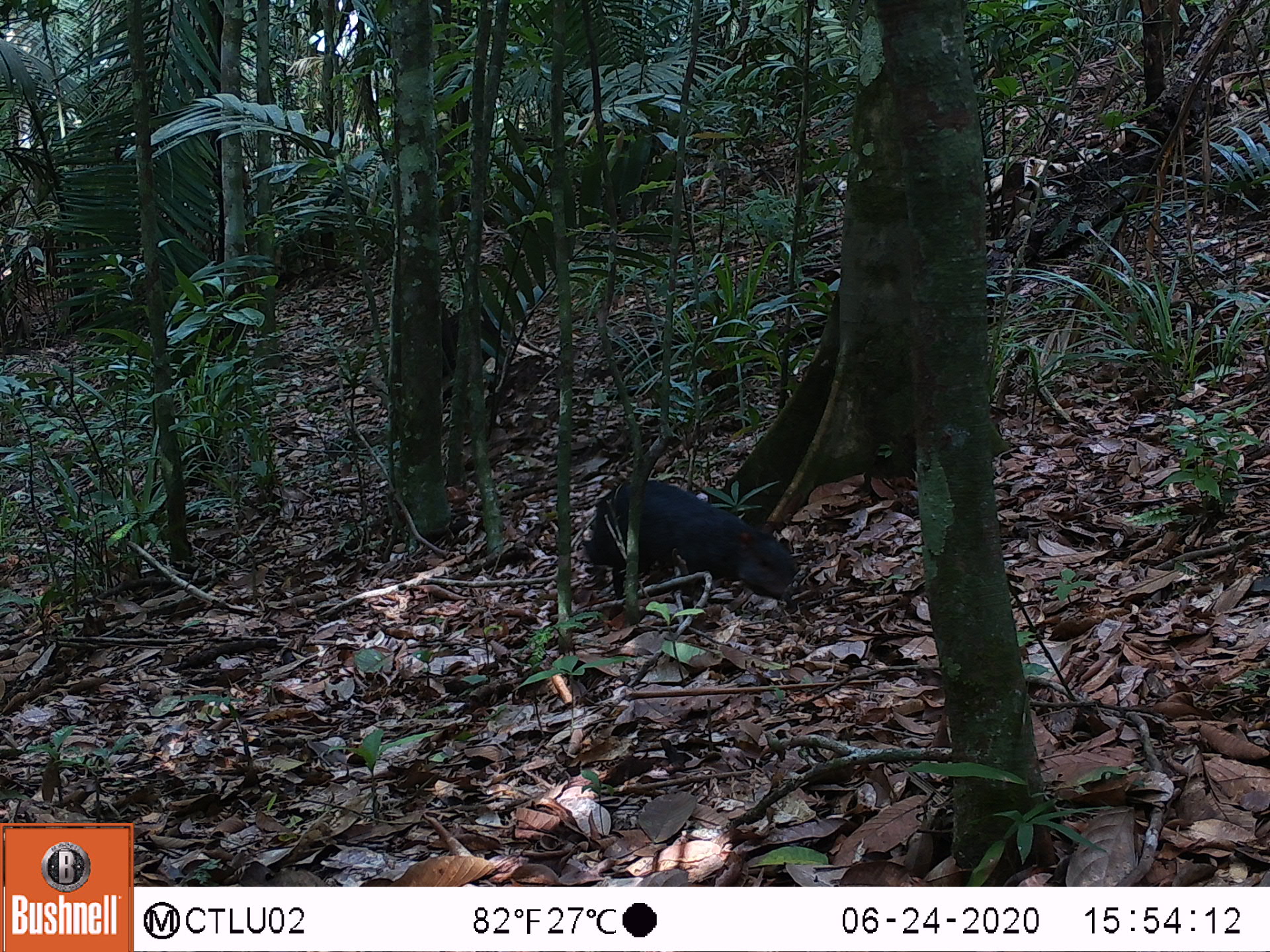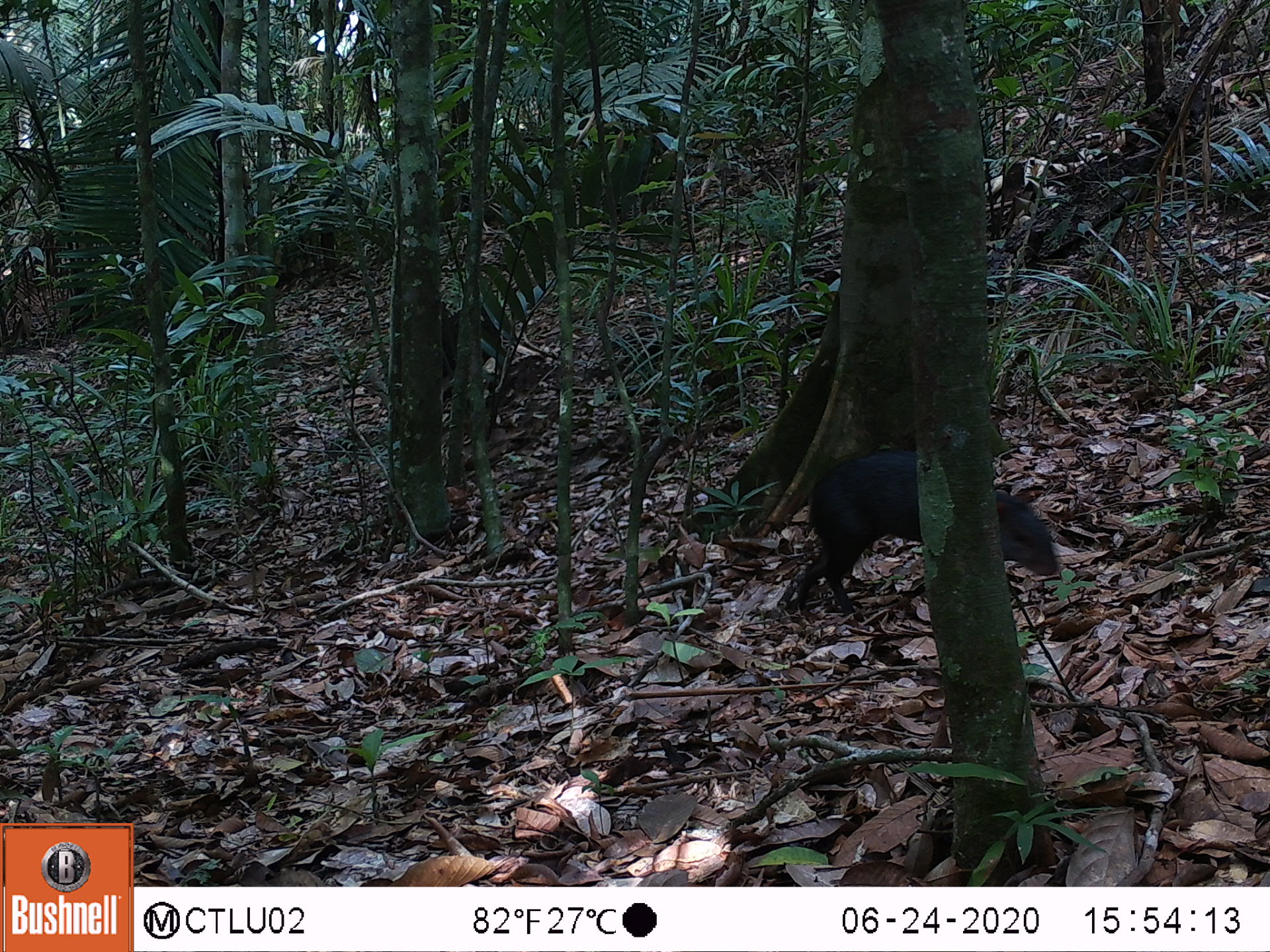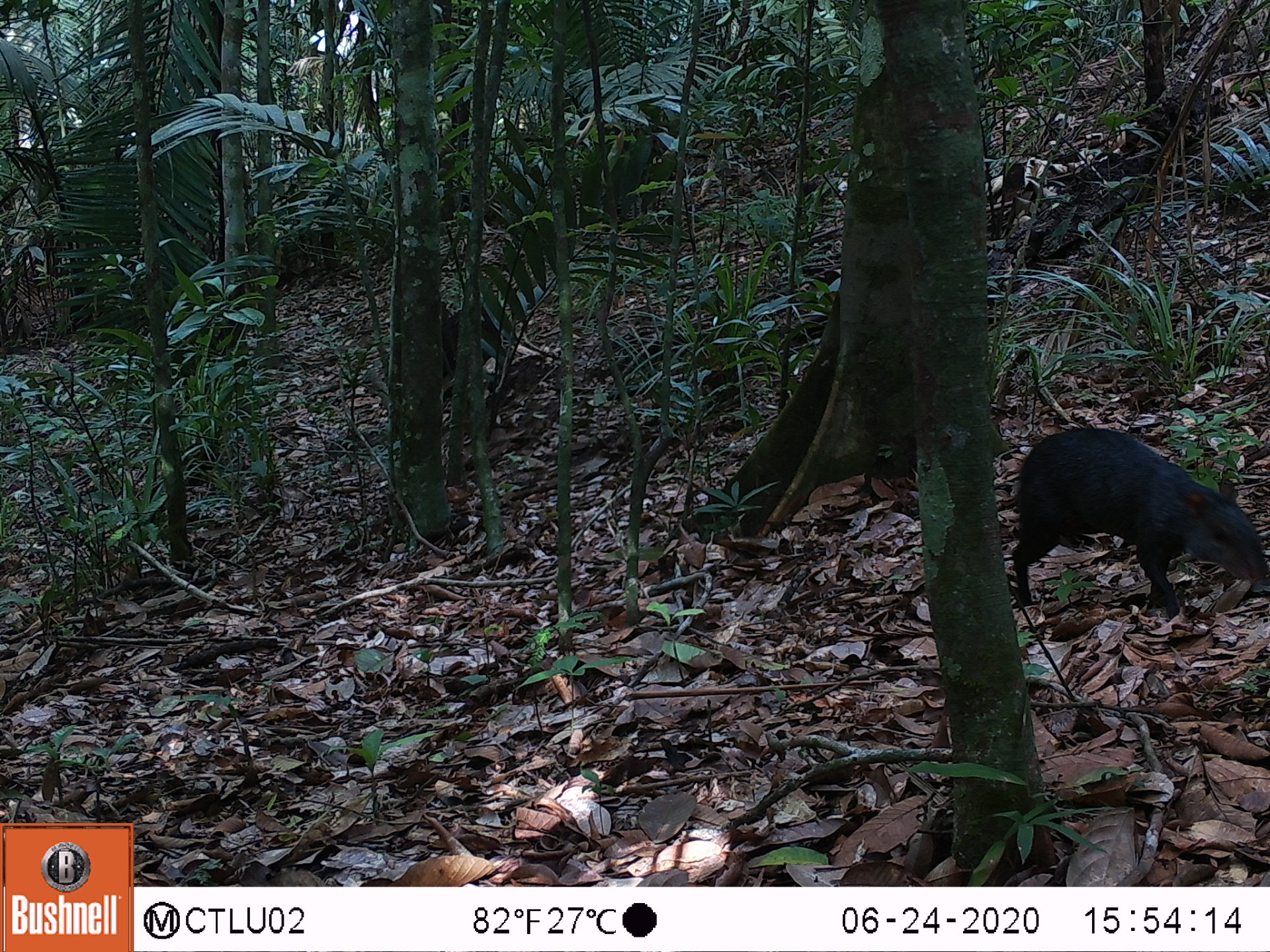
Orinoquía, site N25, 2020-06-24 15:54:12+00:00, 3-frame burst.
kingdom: Animalia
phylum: Chordata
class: Mammalia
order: Rodentia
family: Dasyproctidae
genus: Dasyprocta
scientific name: Dasyprocta fuliginosa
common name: black agouti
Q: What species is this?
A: Black agouti (Dasyprocta fuliginosa).